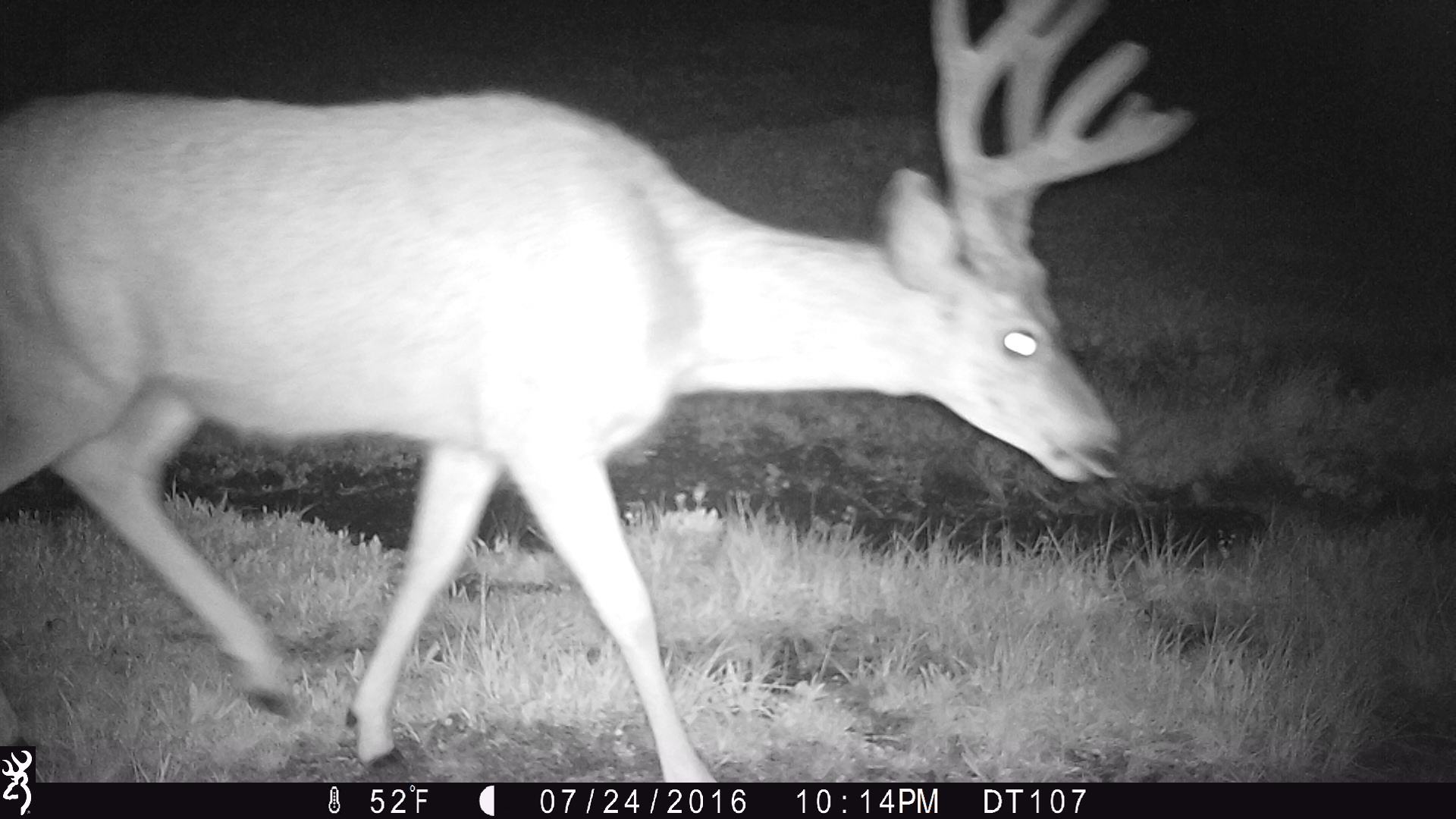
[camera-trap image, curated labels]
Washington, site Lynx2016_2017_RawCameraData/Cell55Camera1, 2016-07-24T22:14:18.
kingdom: Animalia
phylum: Chordata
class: Mammalia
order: Artiodactyla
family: Cervidae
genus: Odocoileus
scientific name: Odocoileus hemionus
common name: mule deer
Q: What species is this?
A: Odocoileus hemionus (mule deer).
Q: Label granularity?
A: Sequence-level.